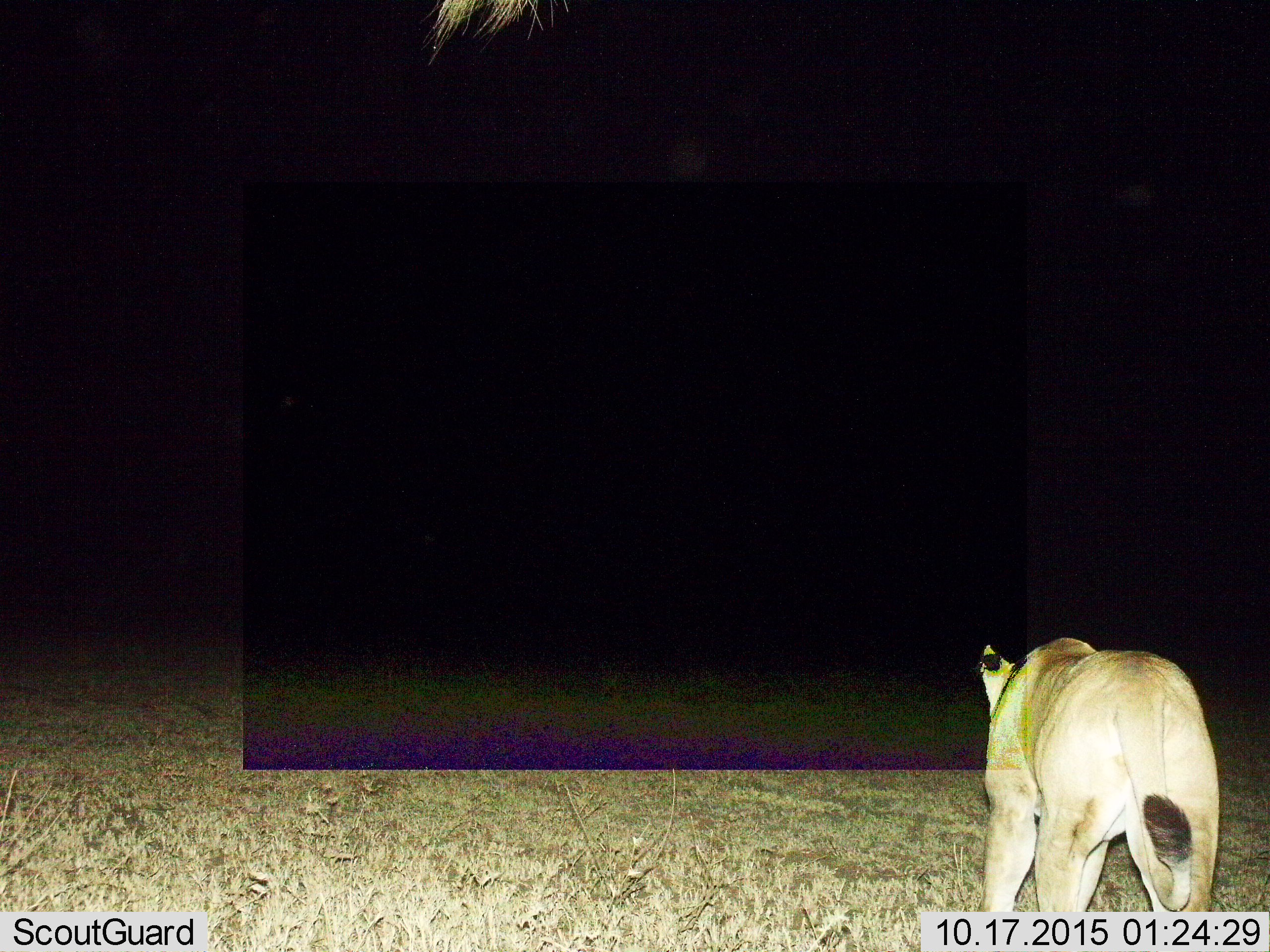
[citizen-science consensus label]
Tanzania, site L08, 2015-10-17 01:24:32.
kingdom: Animalia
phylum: Chordata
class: Mammalia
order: Carnivora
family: Felidae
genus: Panthera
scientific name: Panthera leo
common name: lion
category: lionfemale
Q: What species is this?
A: Lionfemale (lion) (Panthera leo).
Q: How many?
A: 1.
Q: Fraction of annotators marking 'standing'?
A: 10%.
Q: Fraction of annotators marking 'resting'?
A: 0%.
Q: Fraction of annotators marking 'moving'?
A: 100%.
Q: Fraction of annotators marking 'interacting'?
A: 0%.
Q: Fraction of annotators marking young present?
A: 0%.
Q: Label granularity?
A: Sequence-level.